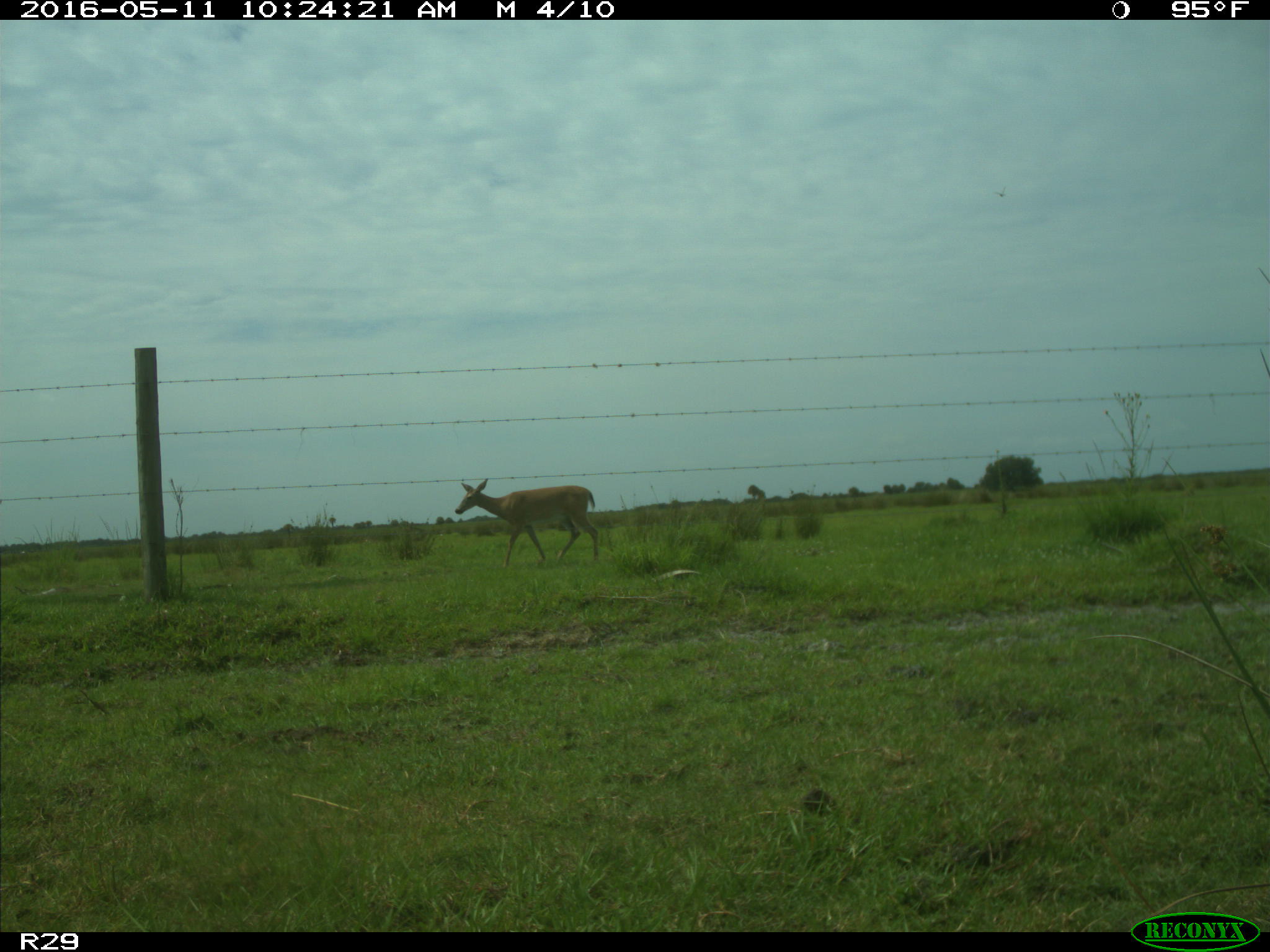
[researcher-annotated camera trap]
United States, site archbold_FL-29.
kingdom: Animalia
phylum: Chordata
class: Mammalia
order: Artiodactyla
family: Cervidae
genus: Odocoileus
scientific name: Odocoileus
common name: deer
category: unidentified deer